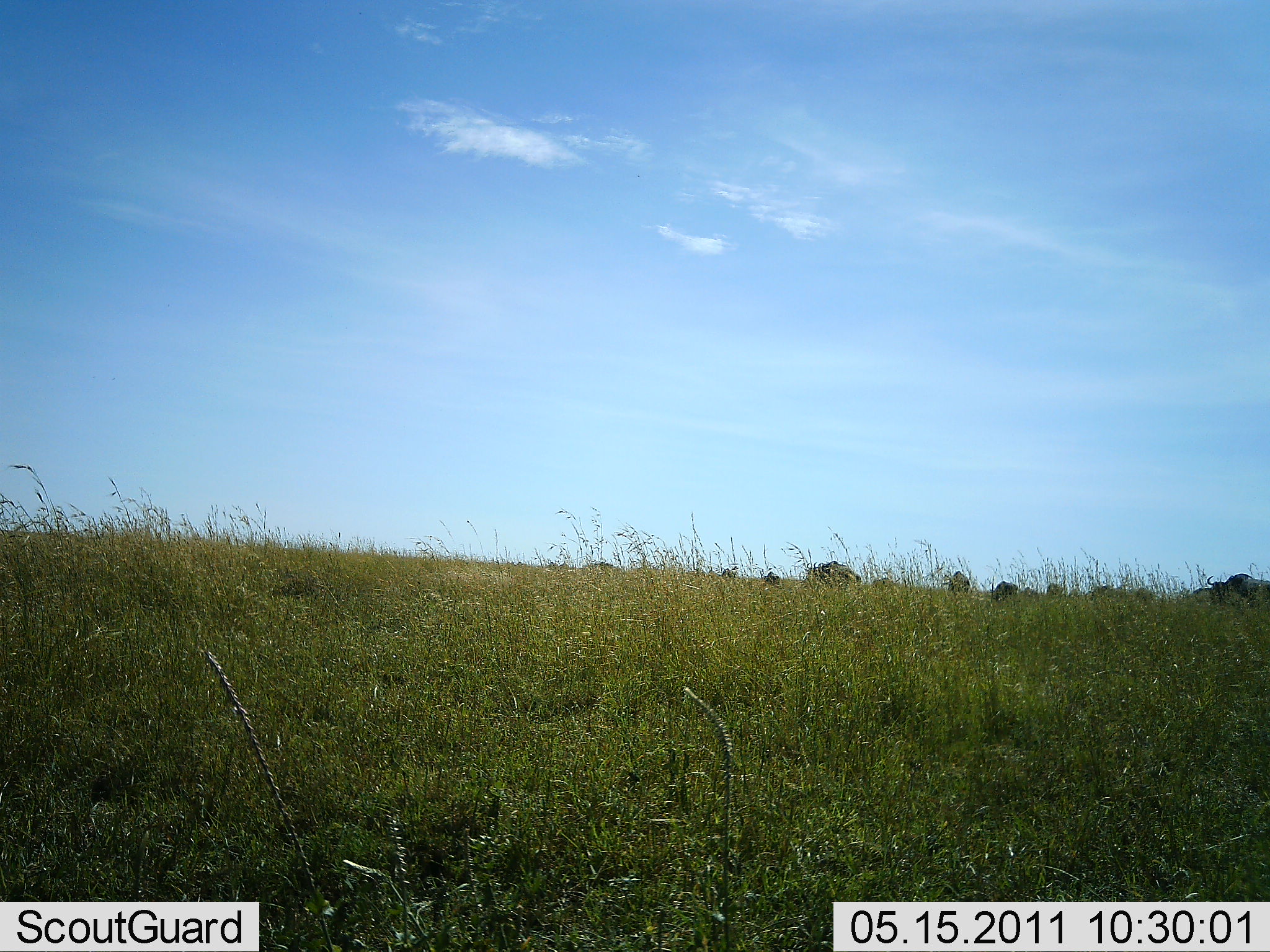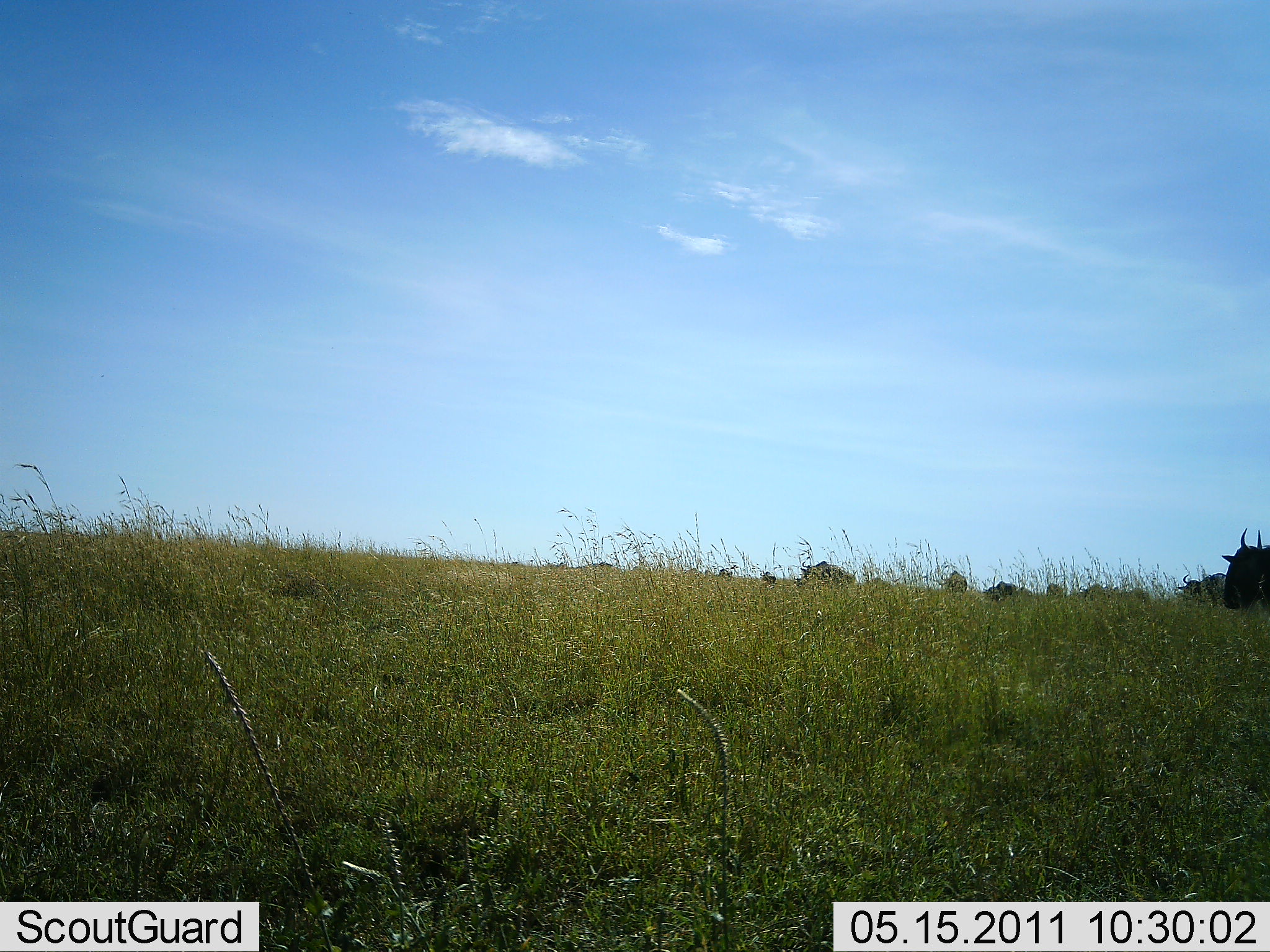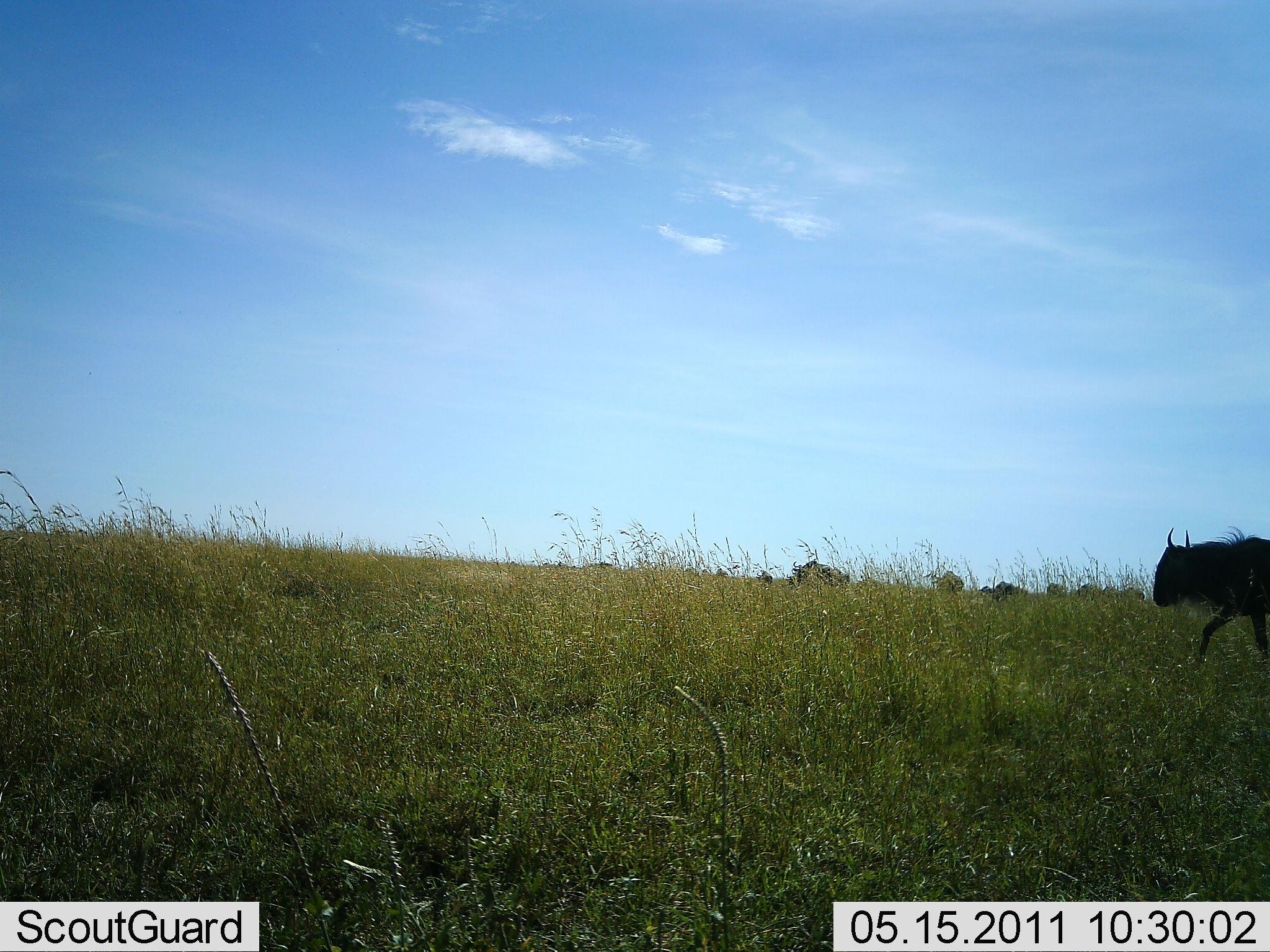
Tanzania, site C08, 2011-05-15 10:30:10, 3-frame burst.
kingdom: Animalia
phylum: Chordata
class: Mammalia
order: Artiodactyla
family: Bovidae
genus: Connochaetes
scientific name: Connochaetes taurinus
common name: blue wildebeest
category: wildebeest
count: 10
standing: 9%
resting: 0%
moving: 100%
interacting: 0%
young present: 0%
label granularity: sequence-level